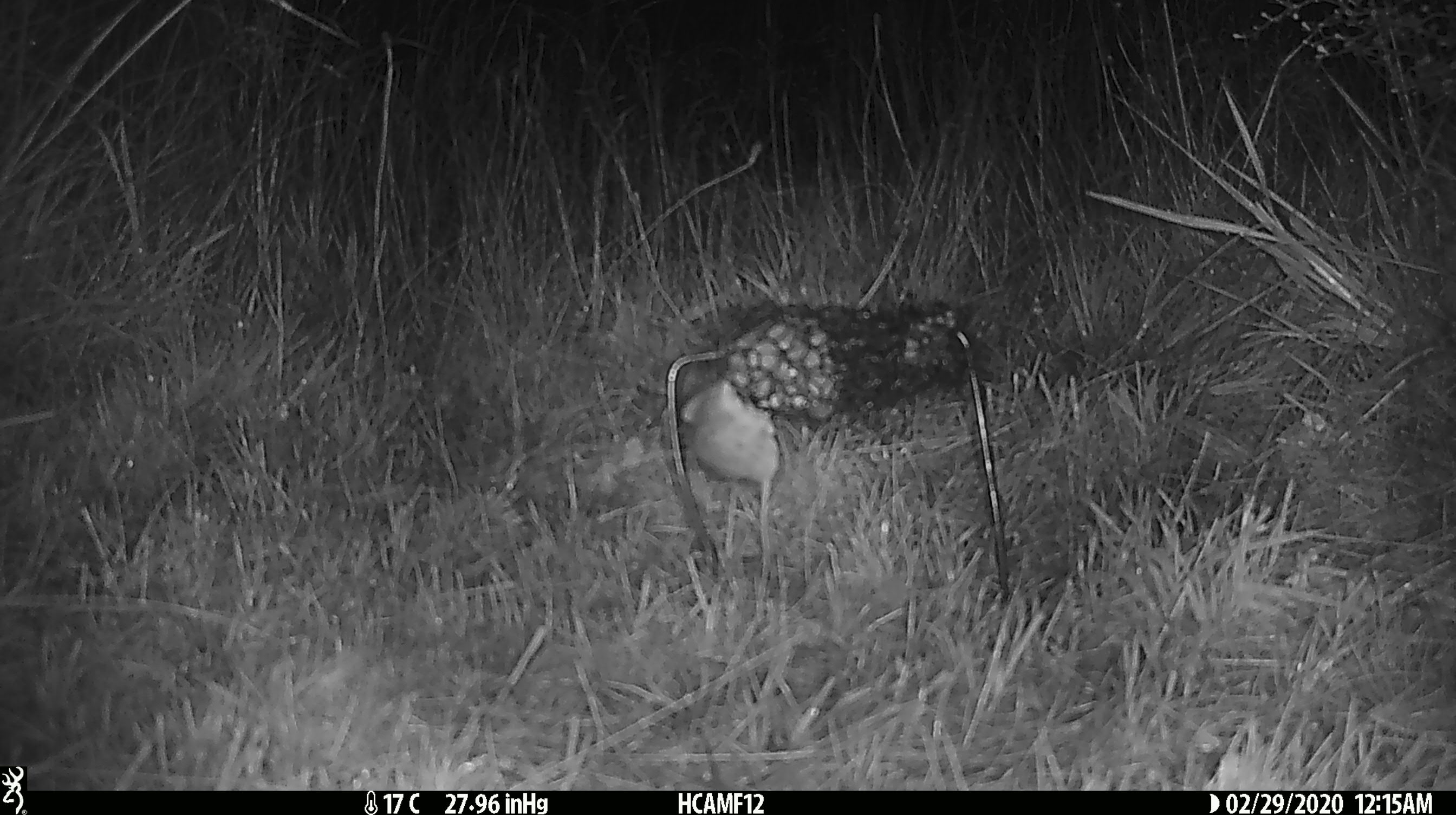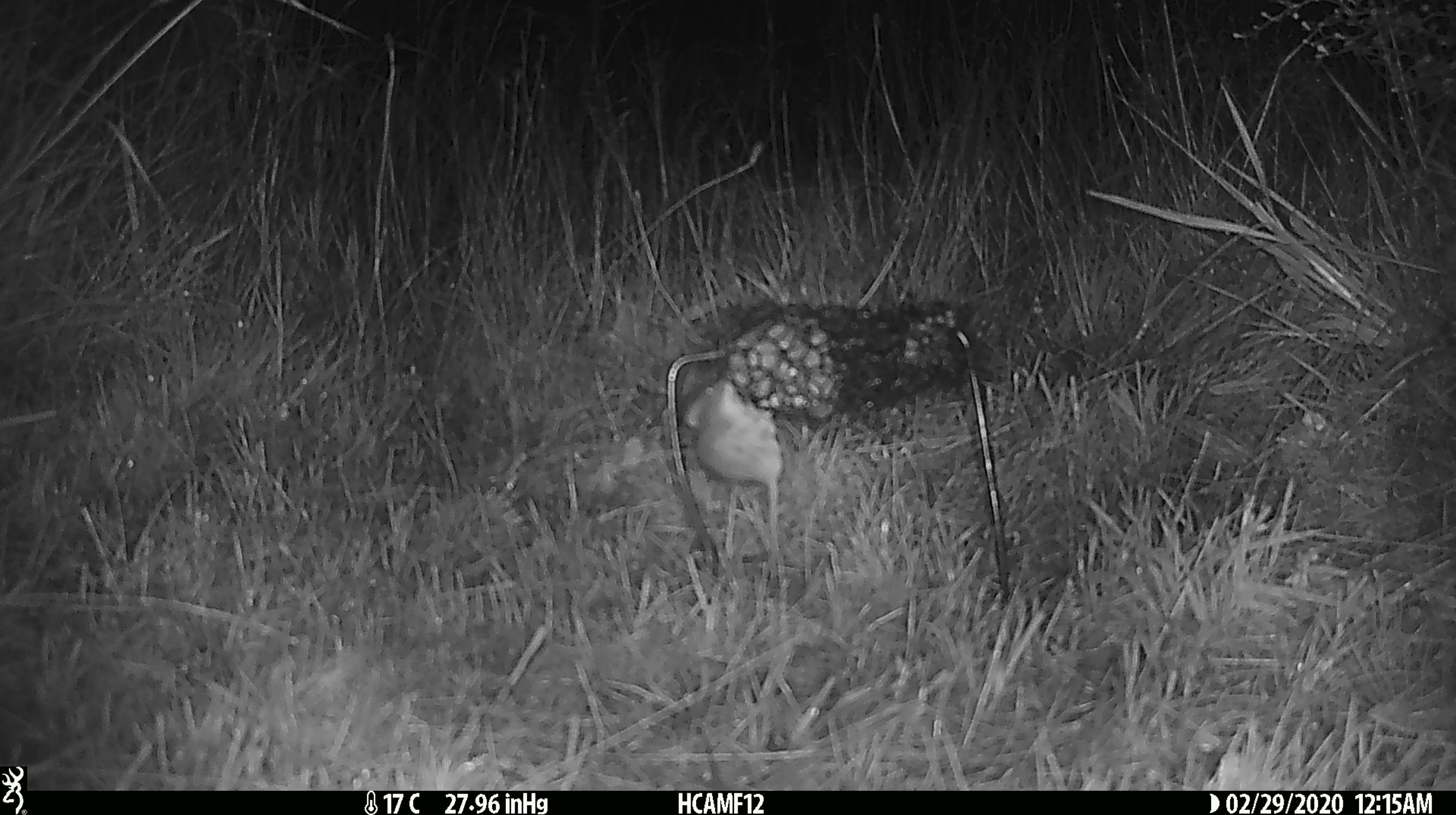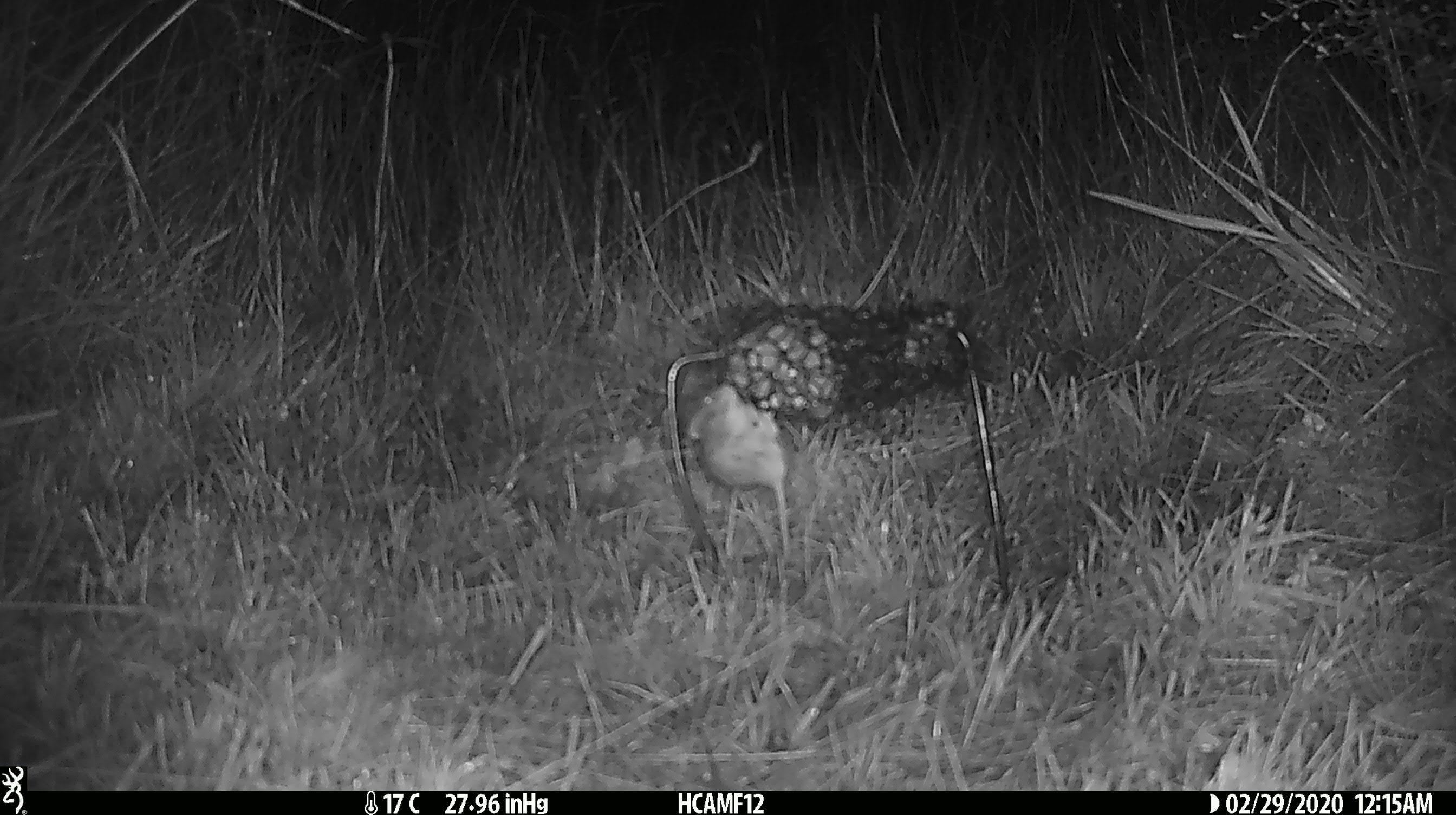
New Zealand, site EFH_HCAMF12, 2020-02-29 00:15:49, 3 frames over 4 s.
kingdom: Animalia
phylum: Chordata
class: Mammalia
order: Rodentia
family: Muridae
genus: Mus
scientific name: Mus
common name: mouse